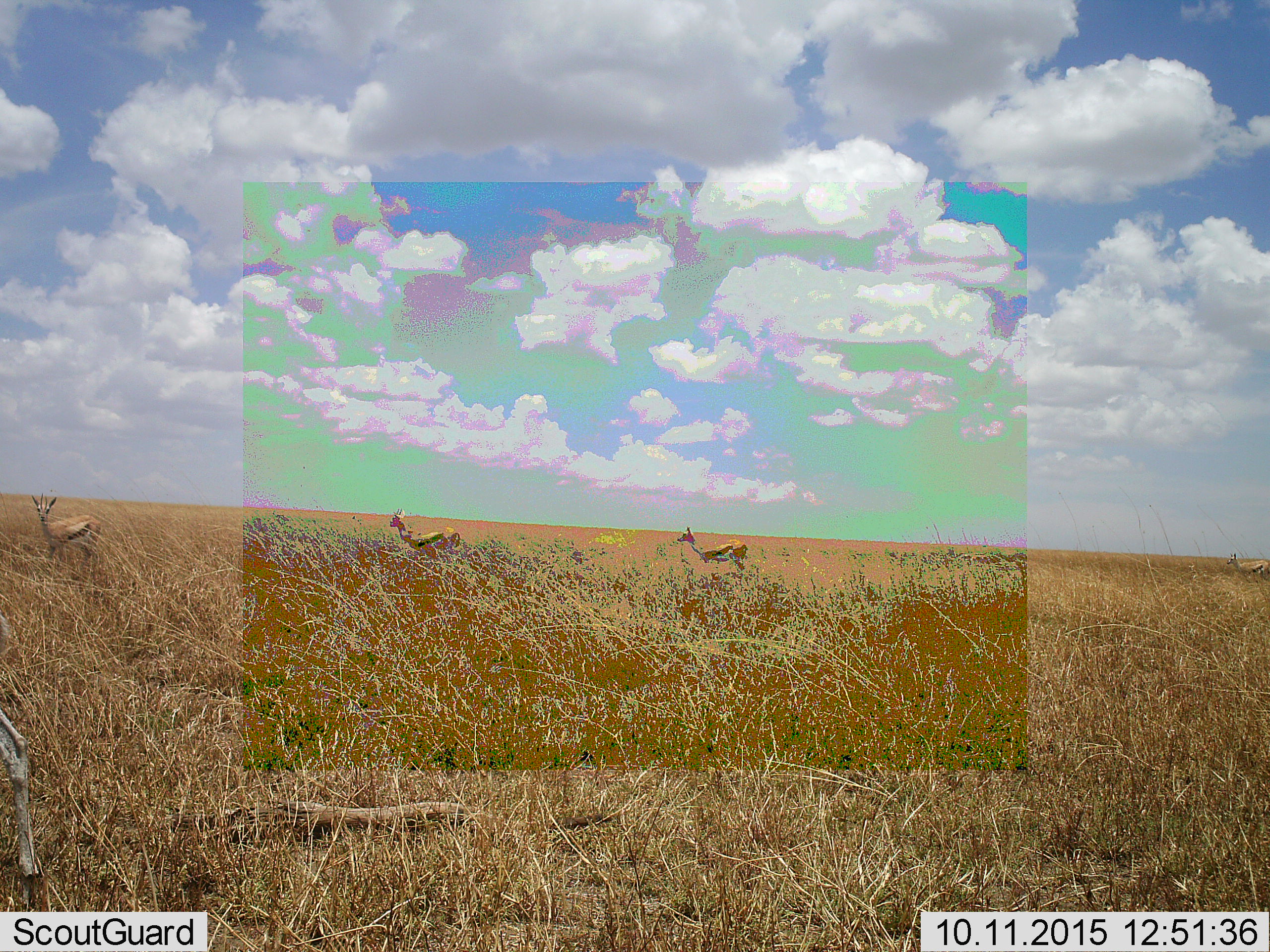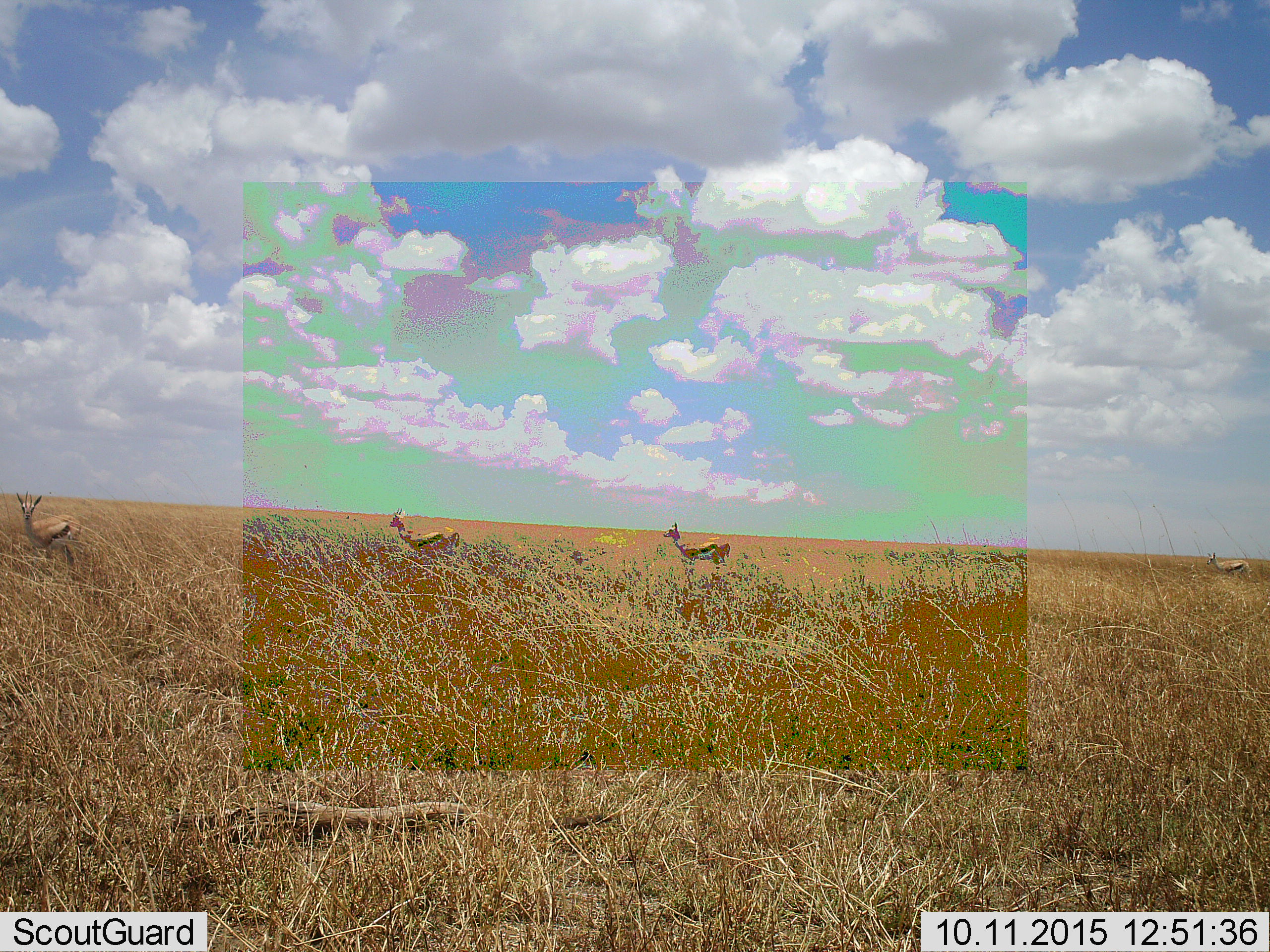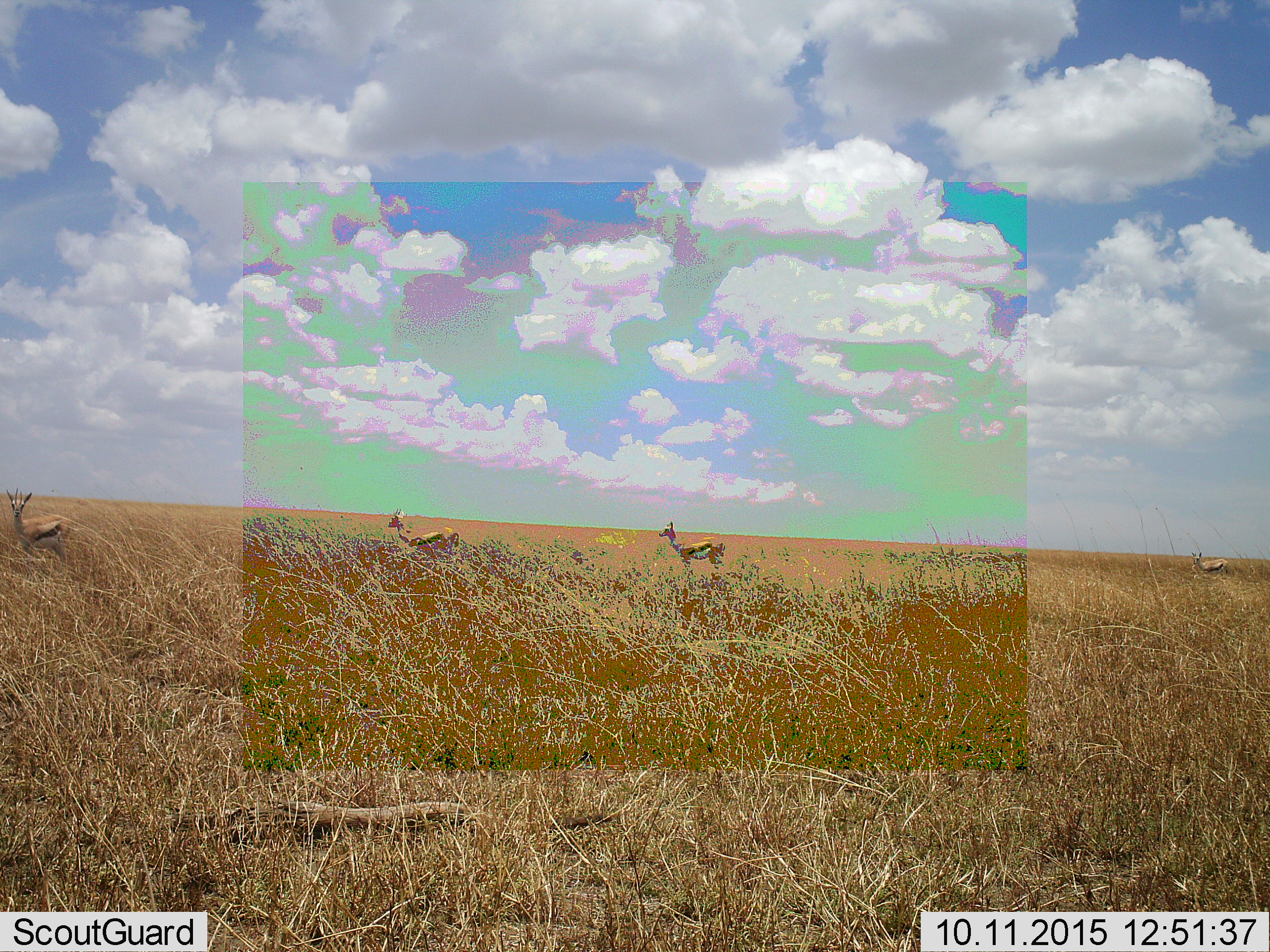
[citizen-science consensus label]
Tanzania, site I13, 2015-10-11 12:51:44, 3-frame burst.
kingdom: Animalia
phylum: Chordata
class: Mammalia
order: Artiodactyla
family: Bovidae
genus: Eudorcas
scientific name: Eudorcas thomsonii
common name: thomson's gazelle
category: gazellethomsons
Gazellethomsons (thomson's gazelle) (Eudorcas thomsonii), count 4. Behavior (volunteer vote fractions): standing 62%, resting 0%, moving 88%, interacting 0%. Young present (vote fraction): 0%. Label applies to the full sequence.